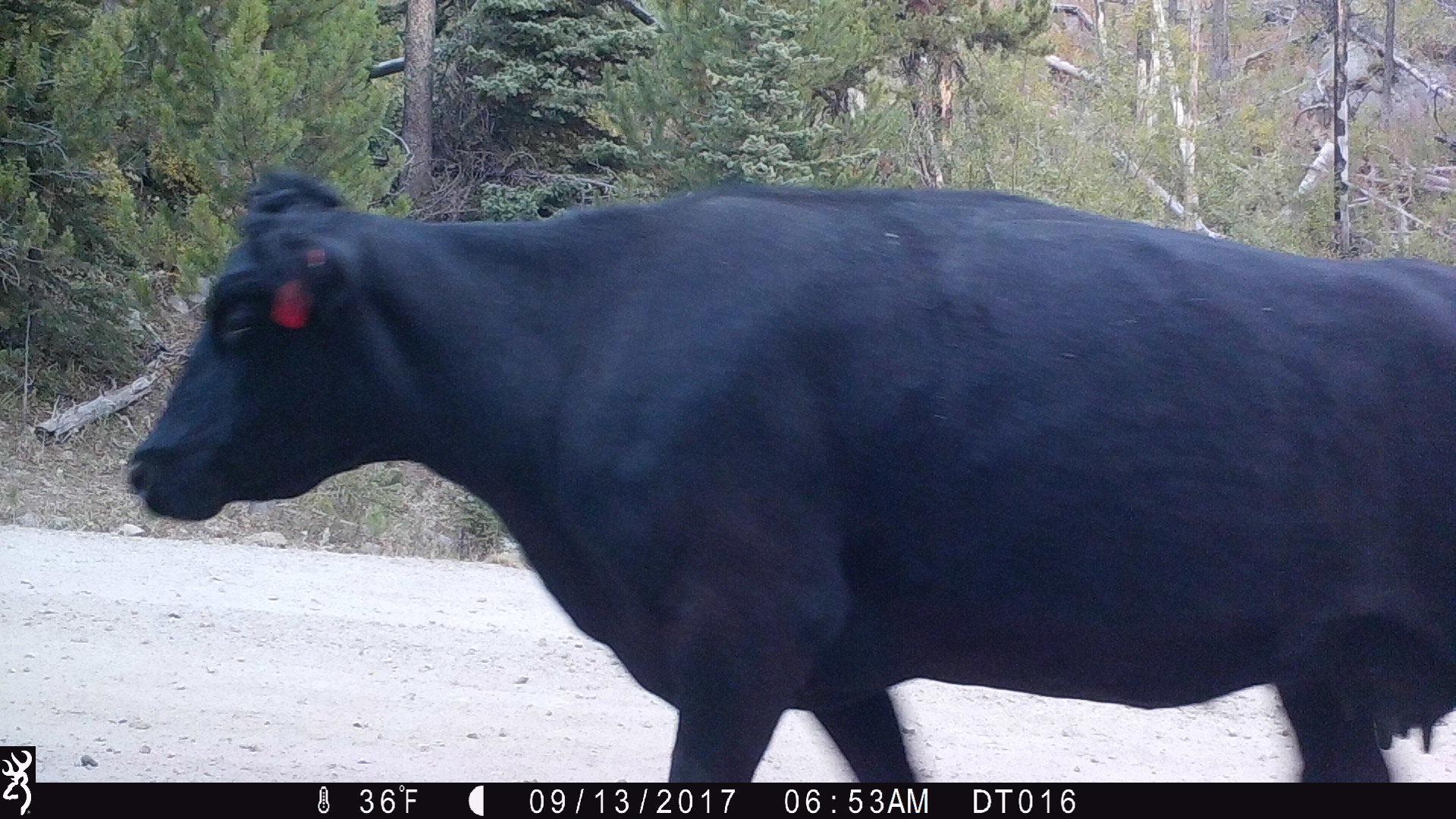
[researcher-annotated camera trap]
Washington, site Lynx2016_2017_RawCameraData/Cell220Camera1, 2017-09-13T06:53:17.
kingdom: Animalia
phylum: Chordata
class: Mammalia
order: Artiodactyla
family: Bovidae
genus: Bos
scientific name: Bos taurus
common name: domestic cattle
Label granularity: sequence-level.